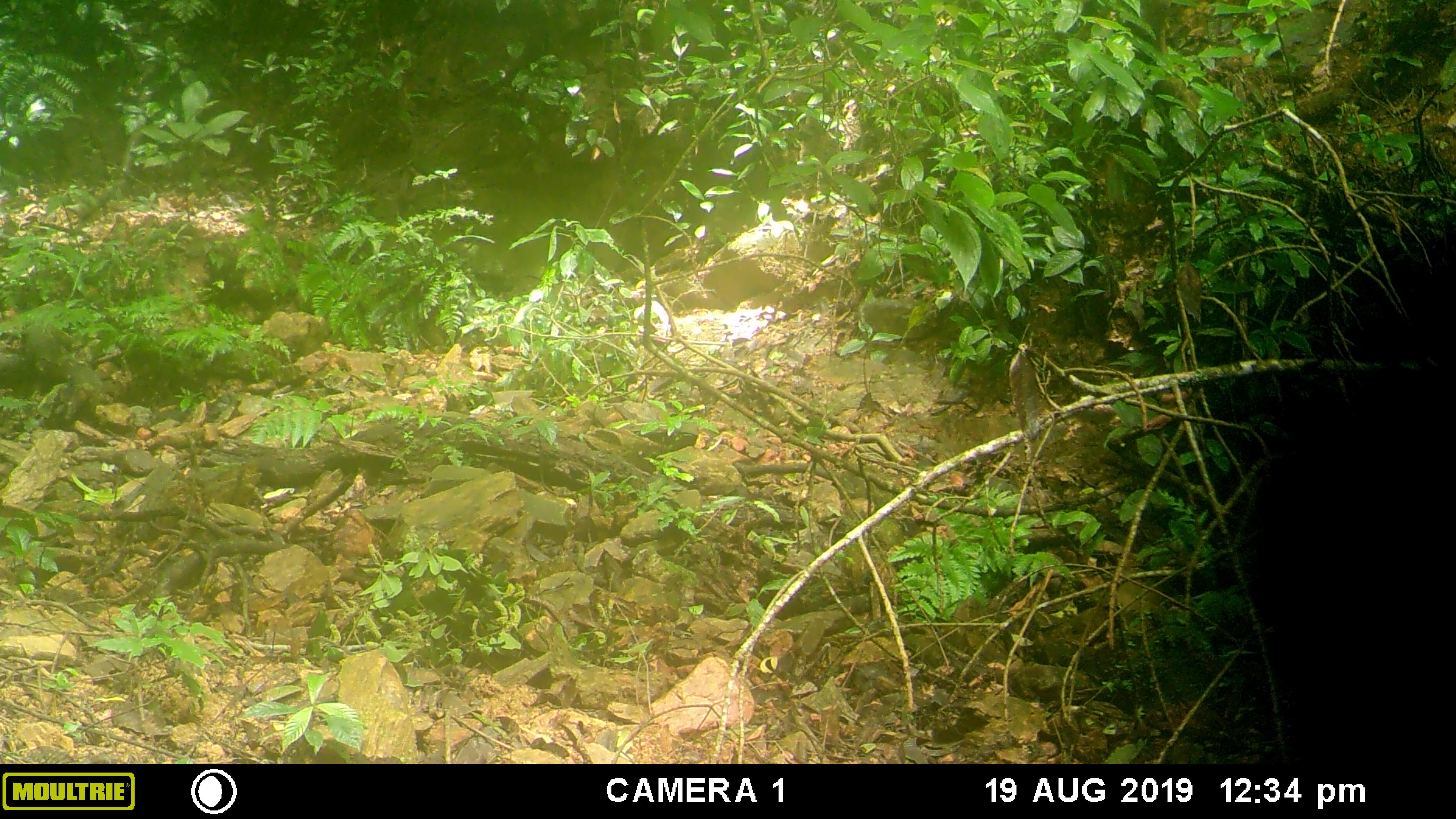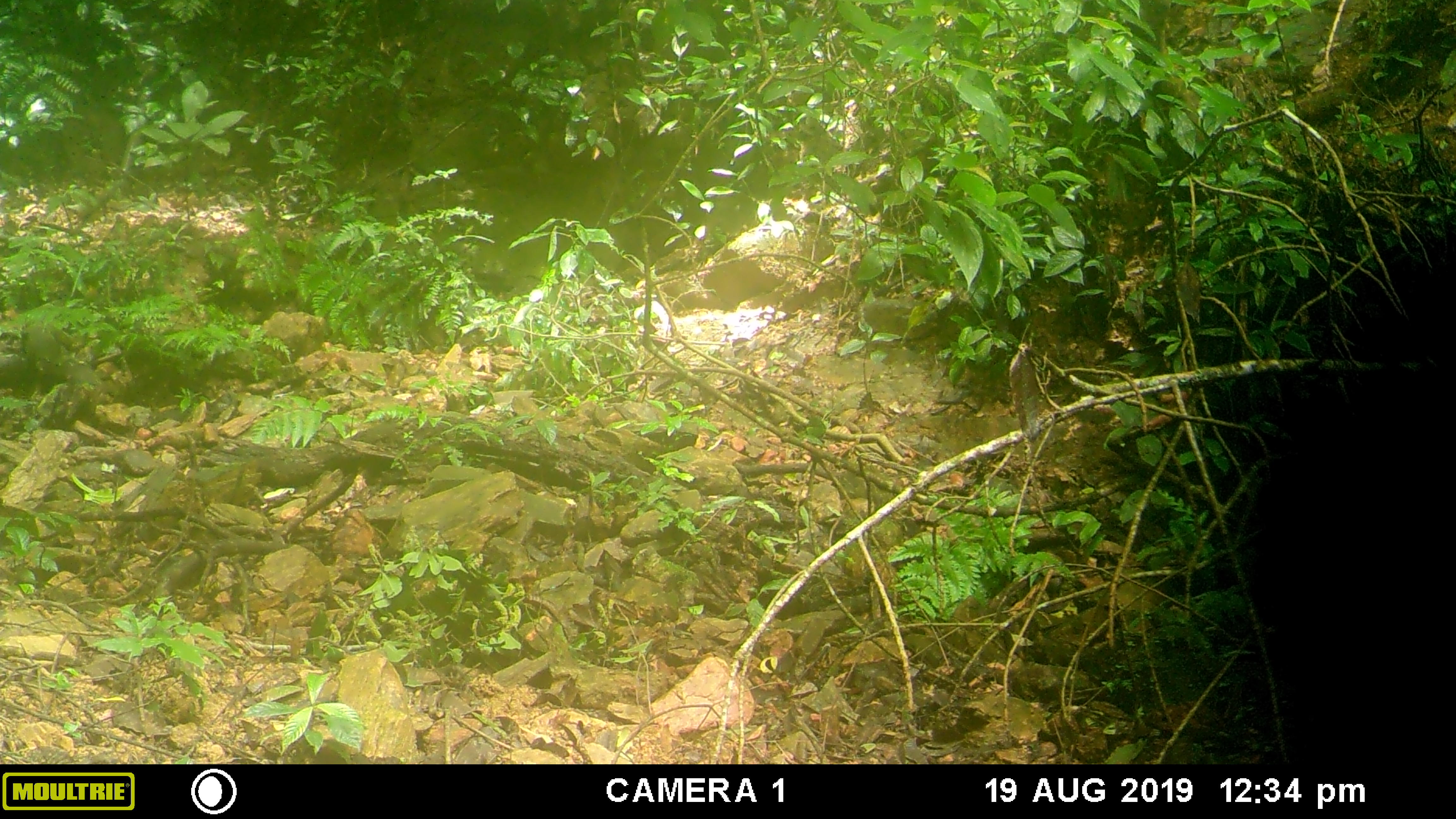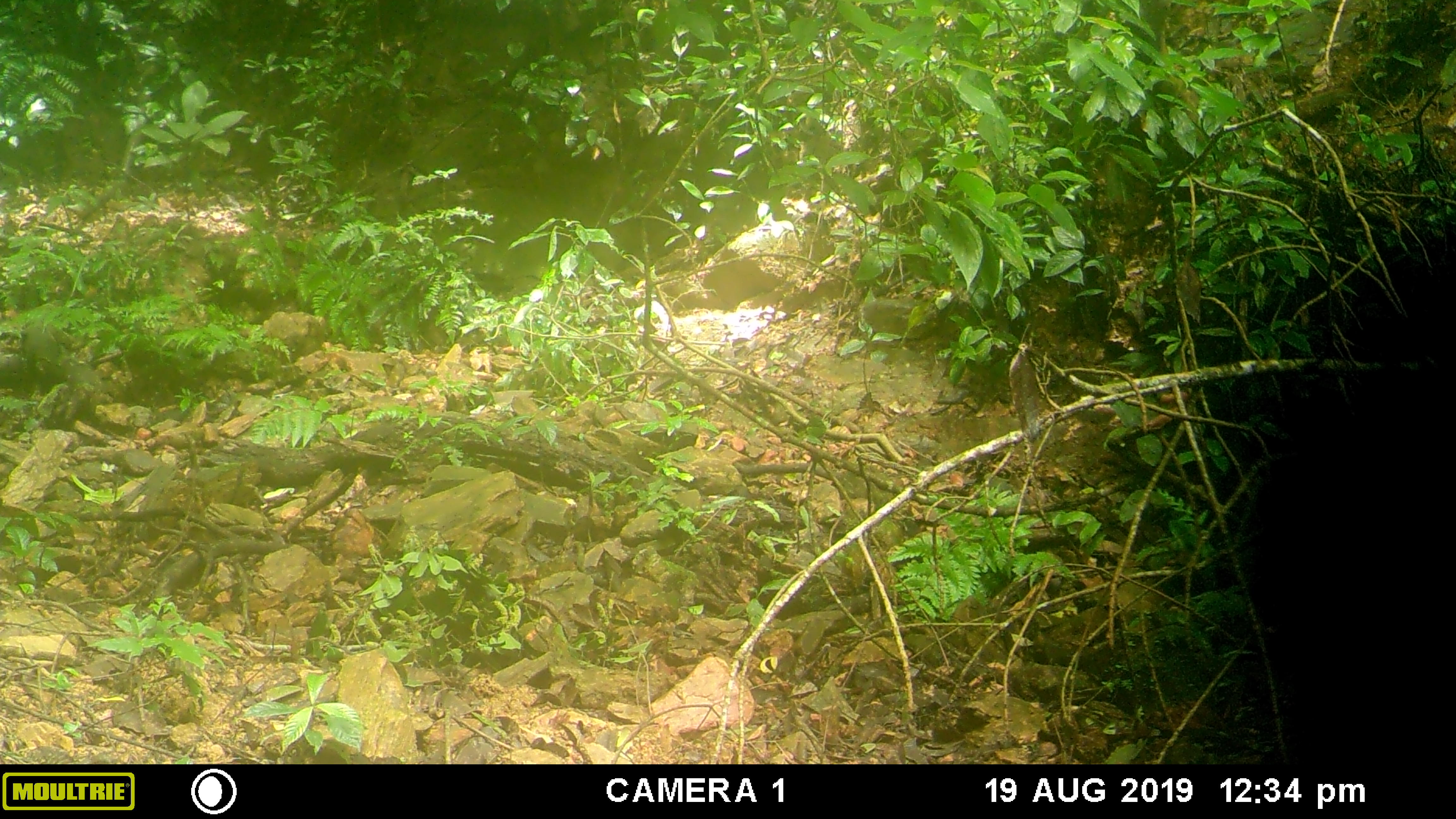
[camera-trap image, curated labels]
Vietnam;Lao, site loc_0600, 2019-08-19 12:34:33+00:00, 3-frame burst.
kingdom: Animalia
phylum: Chordata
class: Mammalia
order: Artiodactyla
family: Suidae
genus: Sus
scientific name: Sus scrofa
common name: eurasian wild pig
Eurasian wild pig (Sus scrofa). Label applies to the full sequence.